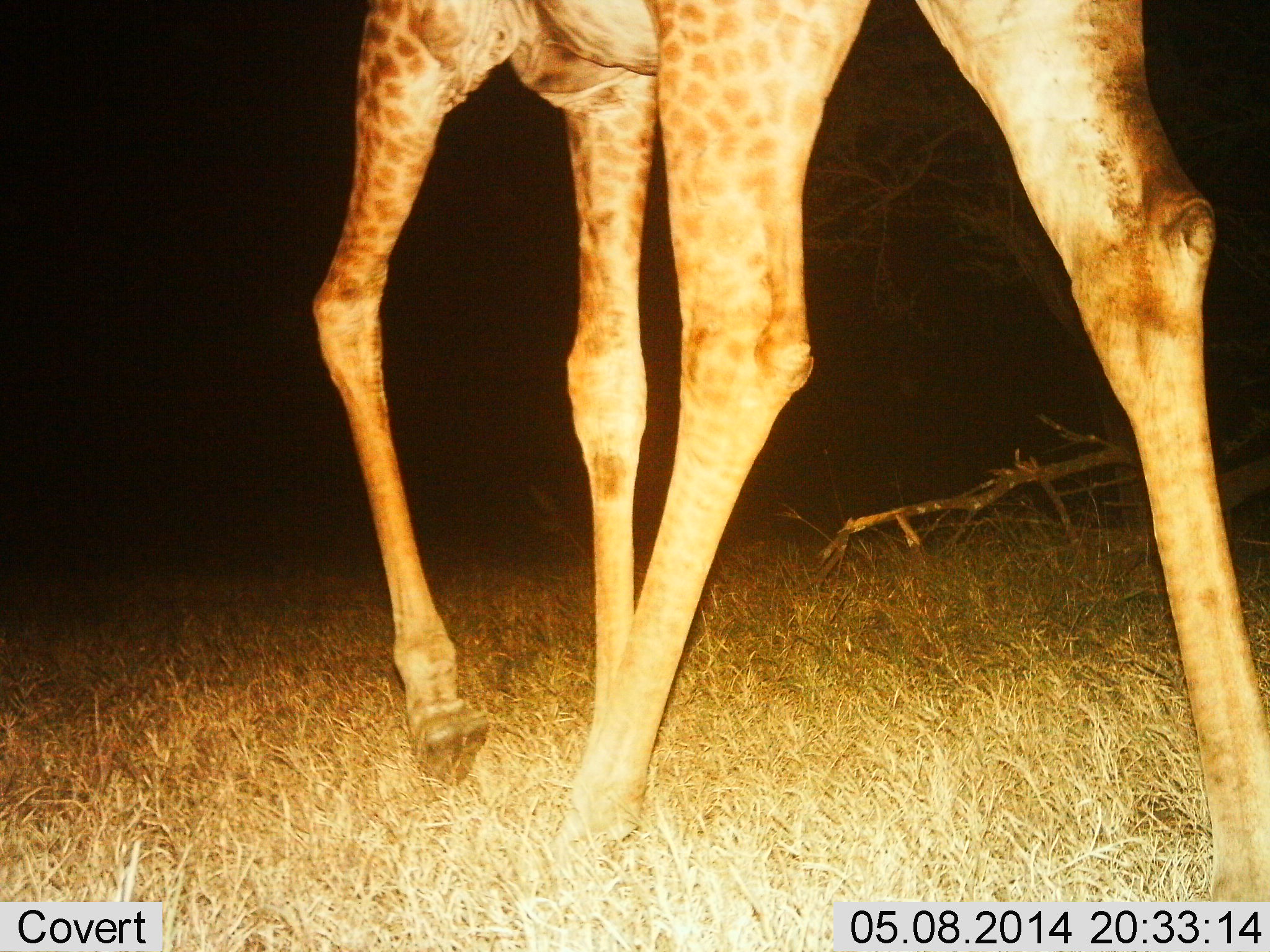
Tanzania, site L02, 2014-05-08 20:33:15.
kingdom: Animalia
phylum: Chordata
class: Mammalia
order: Artiodactyla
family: Giraffidae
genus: Giraffa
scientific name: Giraffa camelopardalis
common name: giraffe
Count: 1.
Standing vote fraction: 20%.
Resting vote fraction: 0%.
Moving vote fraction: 80%.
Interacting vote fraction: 0%.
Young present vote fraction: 0%.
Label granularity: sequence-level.